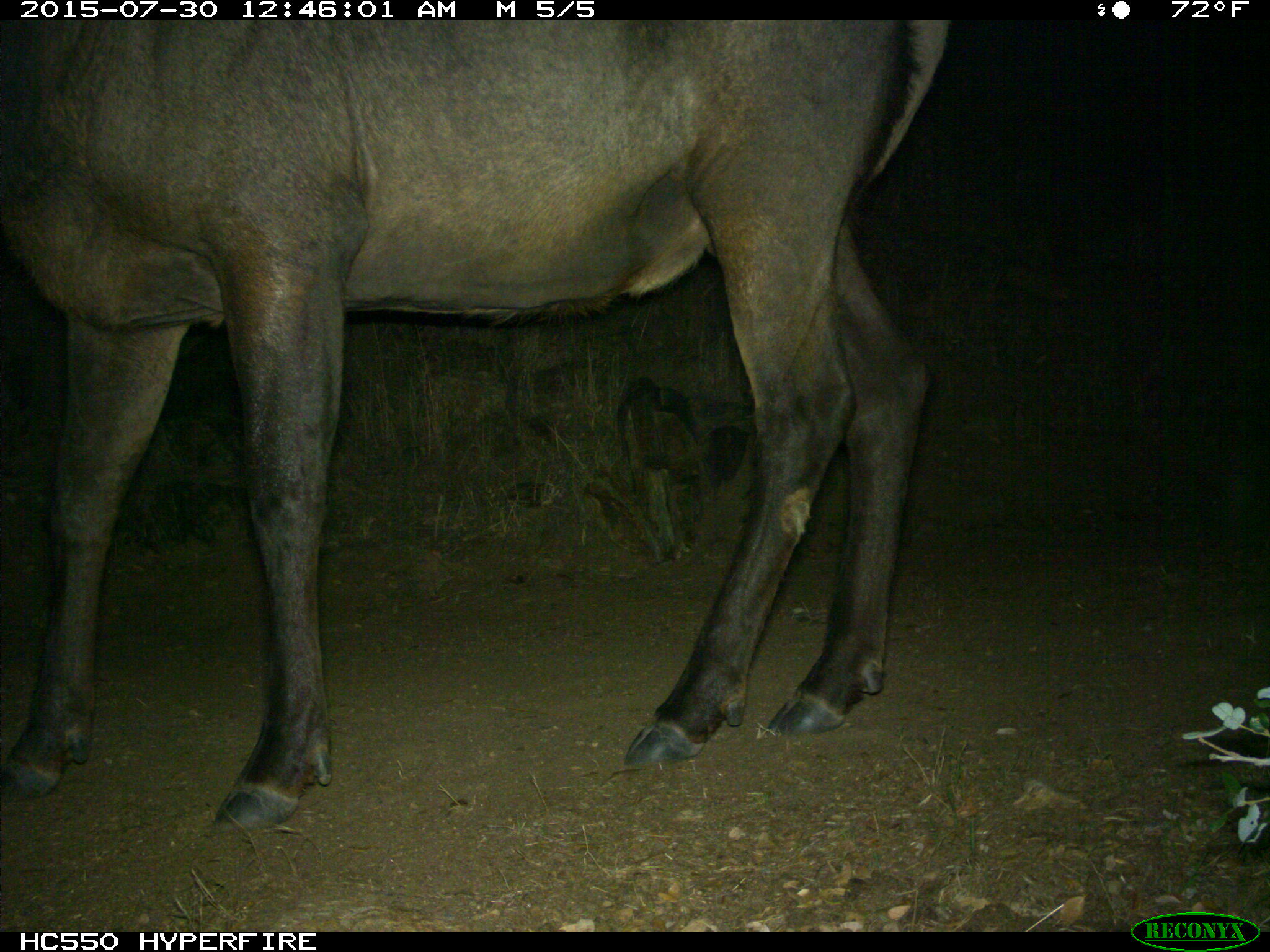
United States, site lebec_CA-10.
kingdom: Animalia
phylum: Chordata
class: Mammalia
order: Artiodactyla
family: Cervidae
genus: Cervus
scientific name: Cervus canadensis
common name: elk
Cervus canadensis (elk).